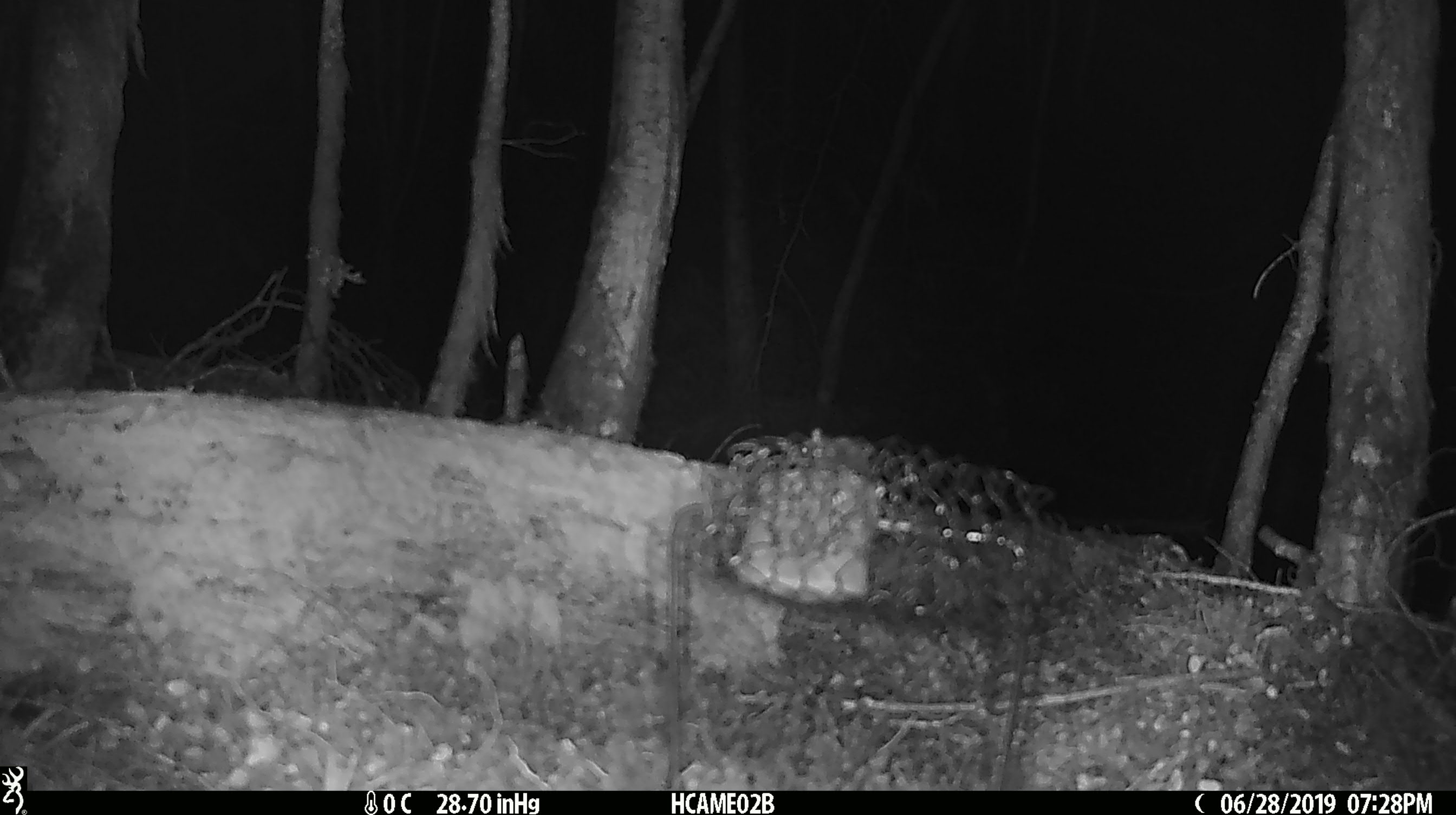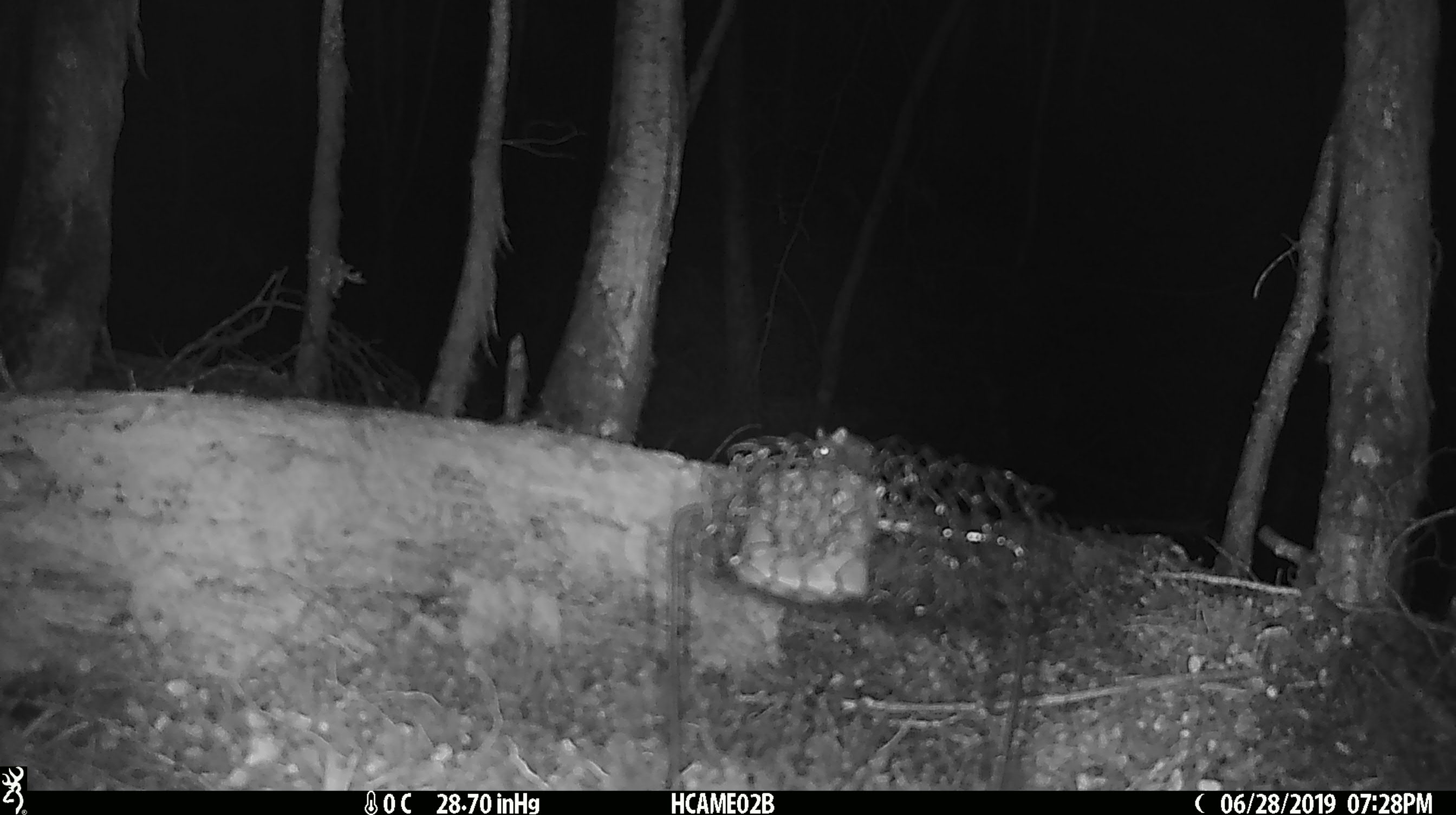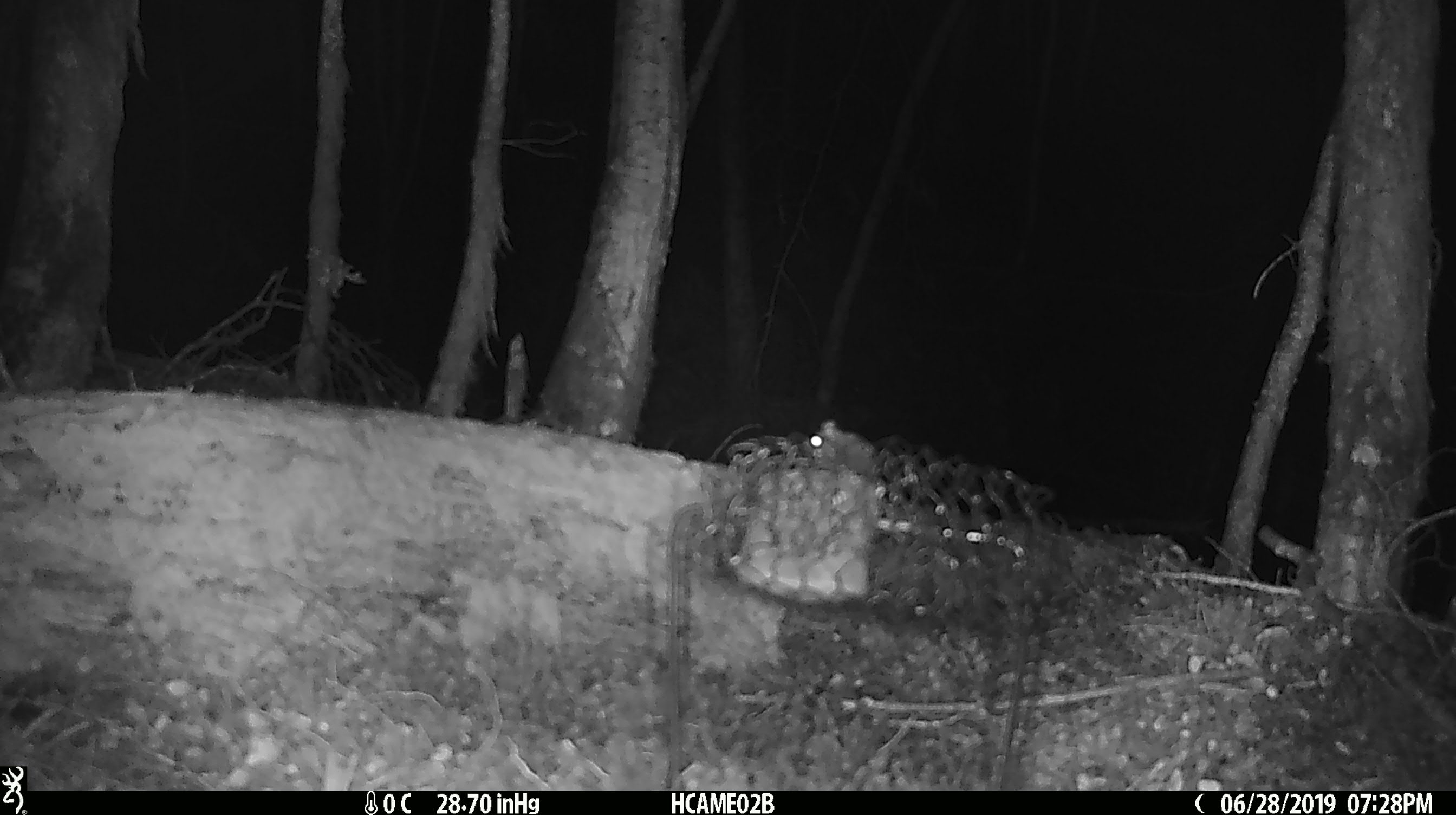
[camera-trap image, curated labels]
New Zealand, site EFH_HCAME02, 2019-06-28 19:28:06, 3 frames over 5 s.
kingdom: Animalia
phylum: Chordata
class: Mammalia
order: Rodentia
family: Muridae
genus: Mus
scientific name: Mus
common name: mouse